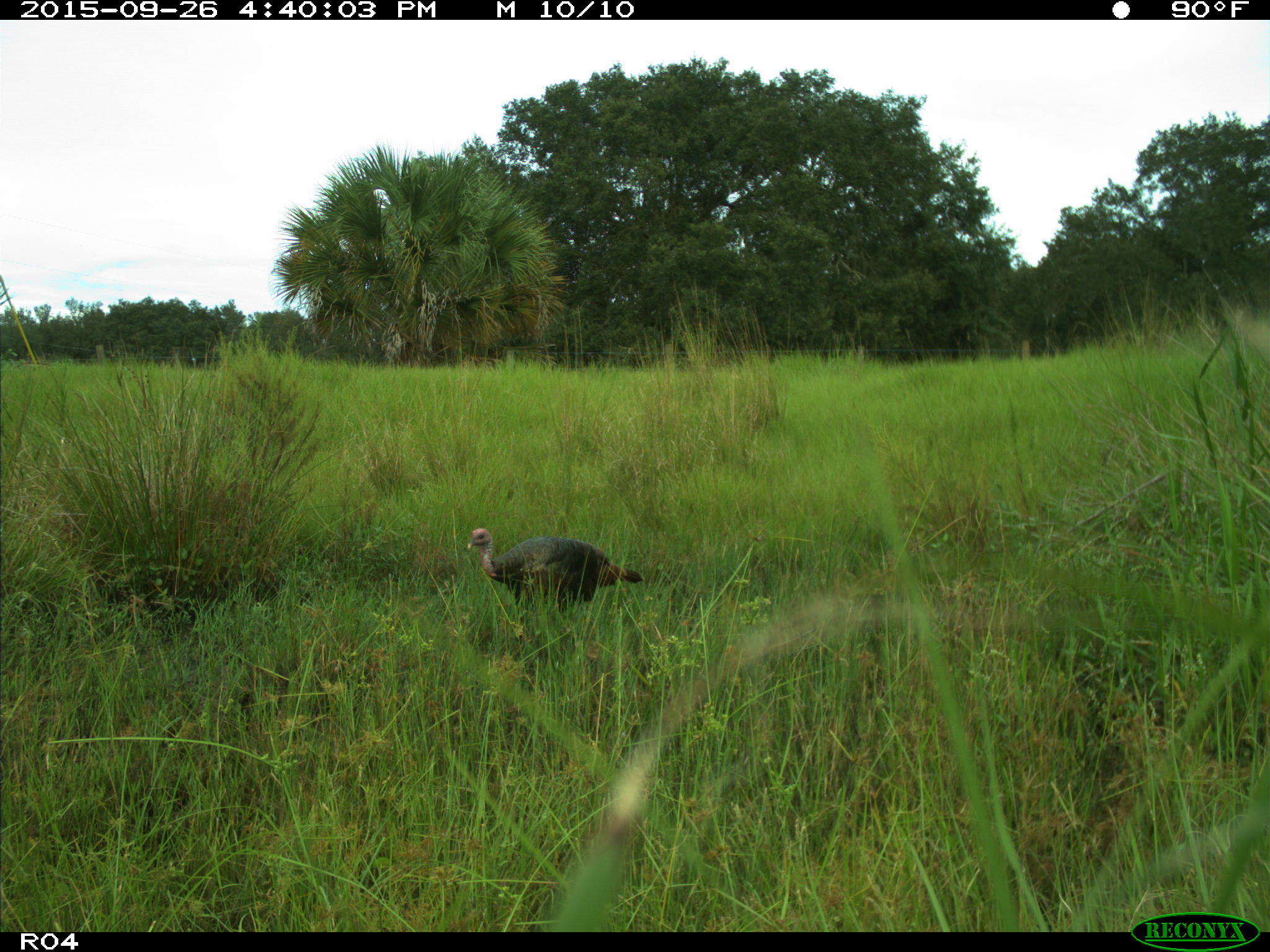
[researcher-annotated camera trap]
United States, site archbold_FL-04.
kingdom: Animalia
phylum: Chordata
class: Aves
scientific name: Aves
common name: birds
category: unidentified bird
Unidentified bird (birds) (Aves).